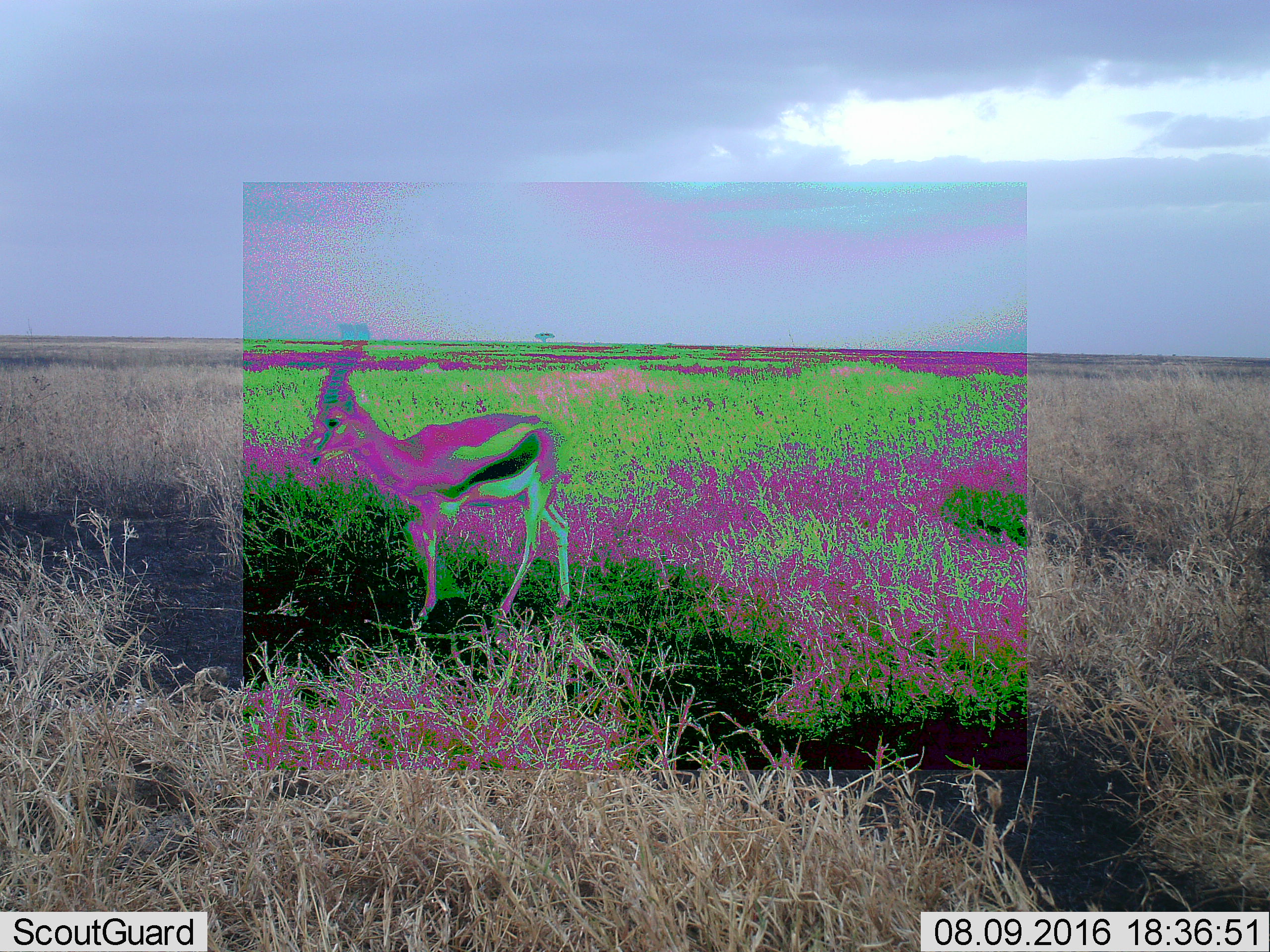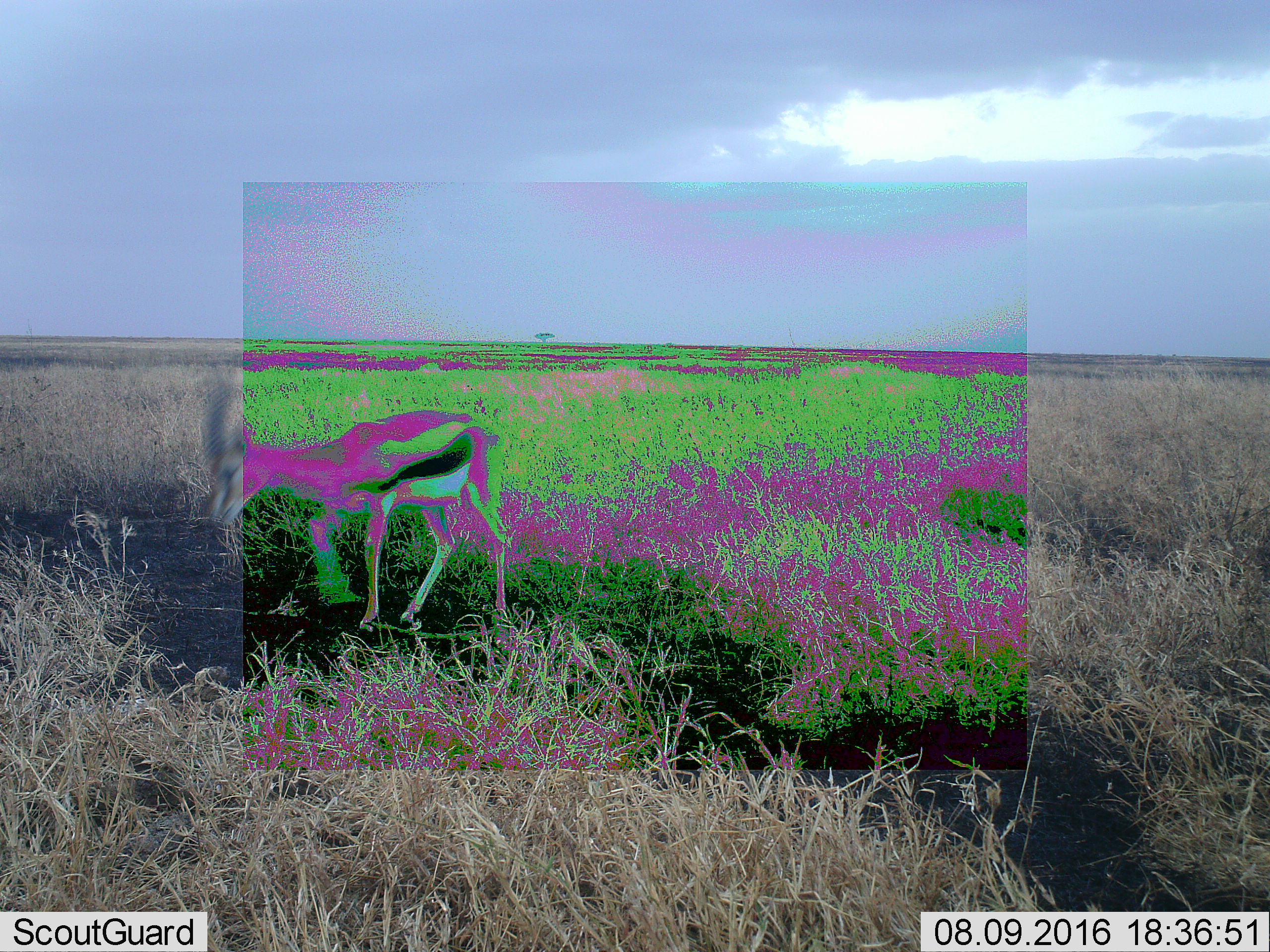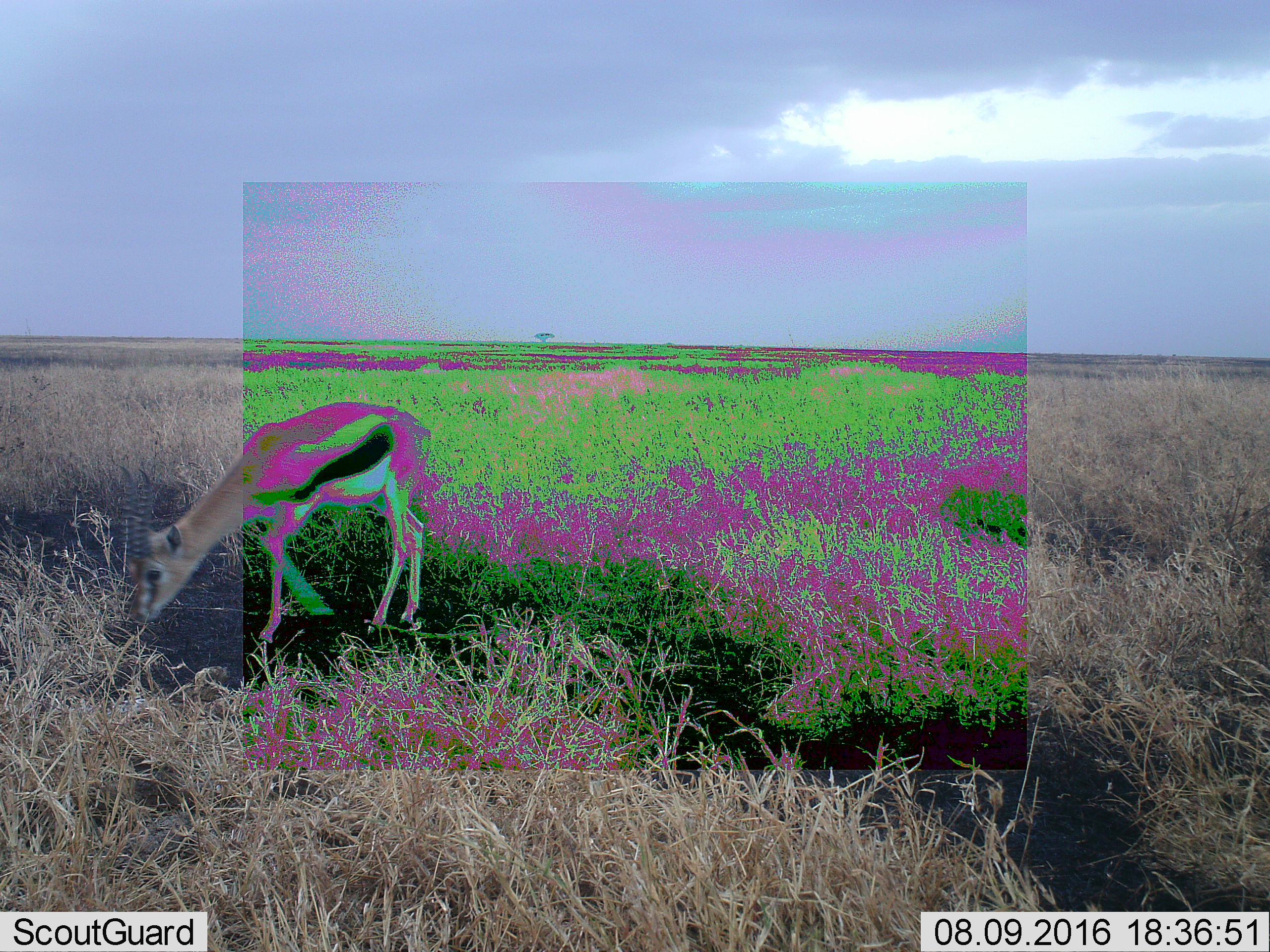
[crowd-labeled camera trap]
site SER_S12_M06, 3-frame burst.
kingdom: Animalia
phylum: Chordata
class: Mammalia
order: Artiodactyla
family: Bovidae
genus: Eudorcas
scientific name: Eudorcas thomsonii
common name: thomson's gazelle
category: gazellethomsons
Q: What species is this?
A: Gazellethomsons (thomson's gazelle) (Eudorcas thomsonii).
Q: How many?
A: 1.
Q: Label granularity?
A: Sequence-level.